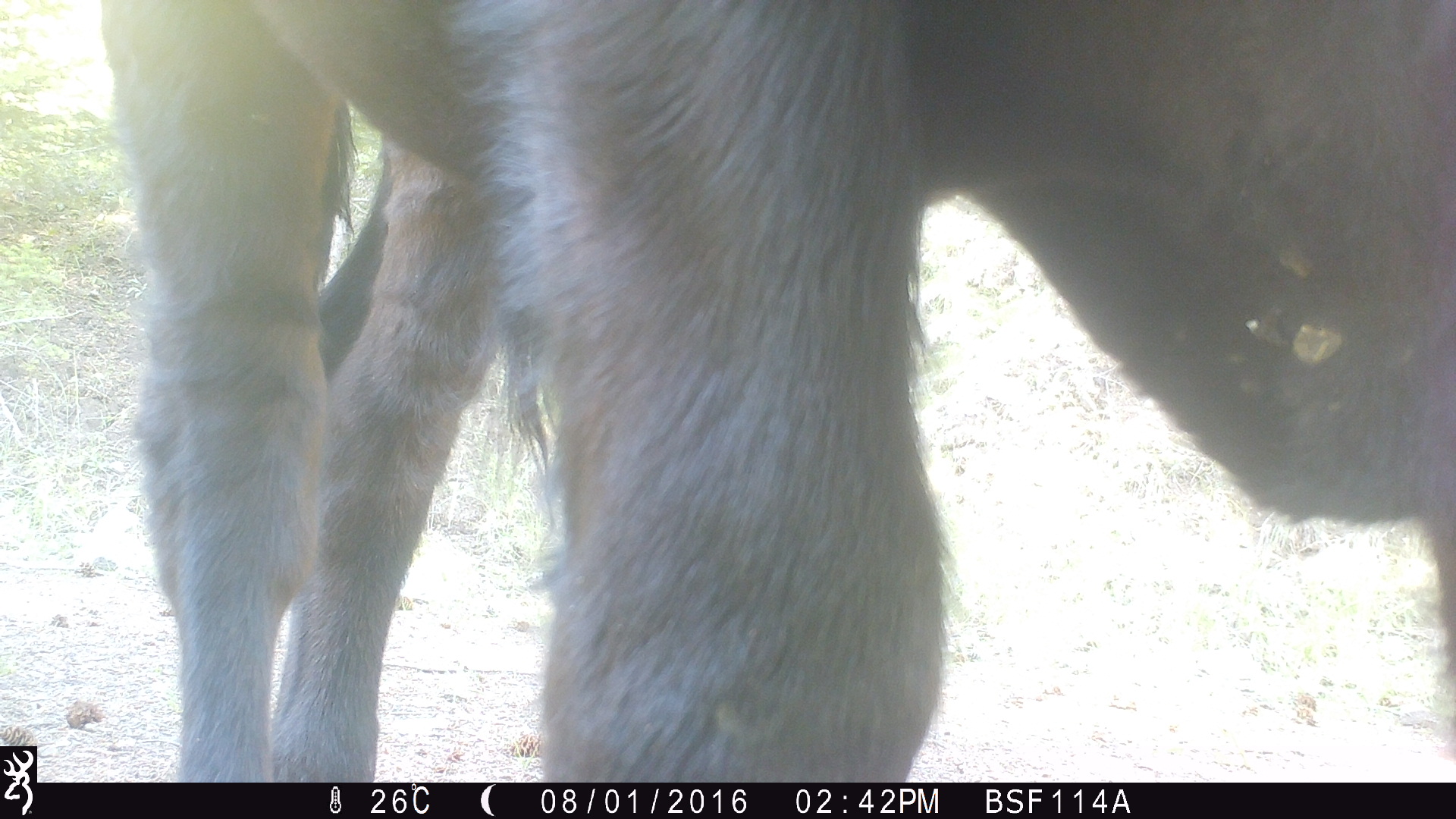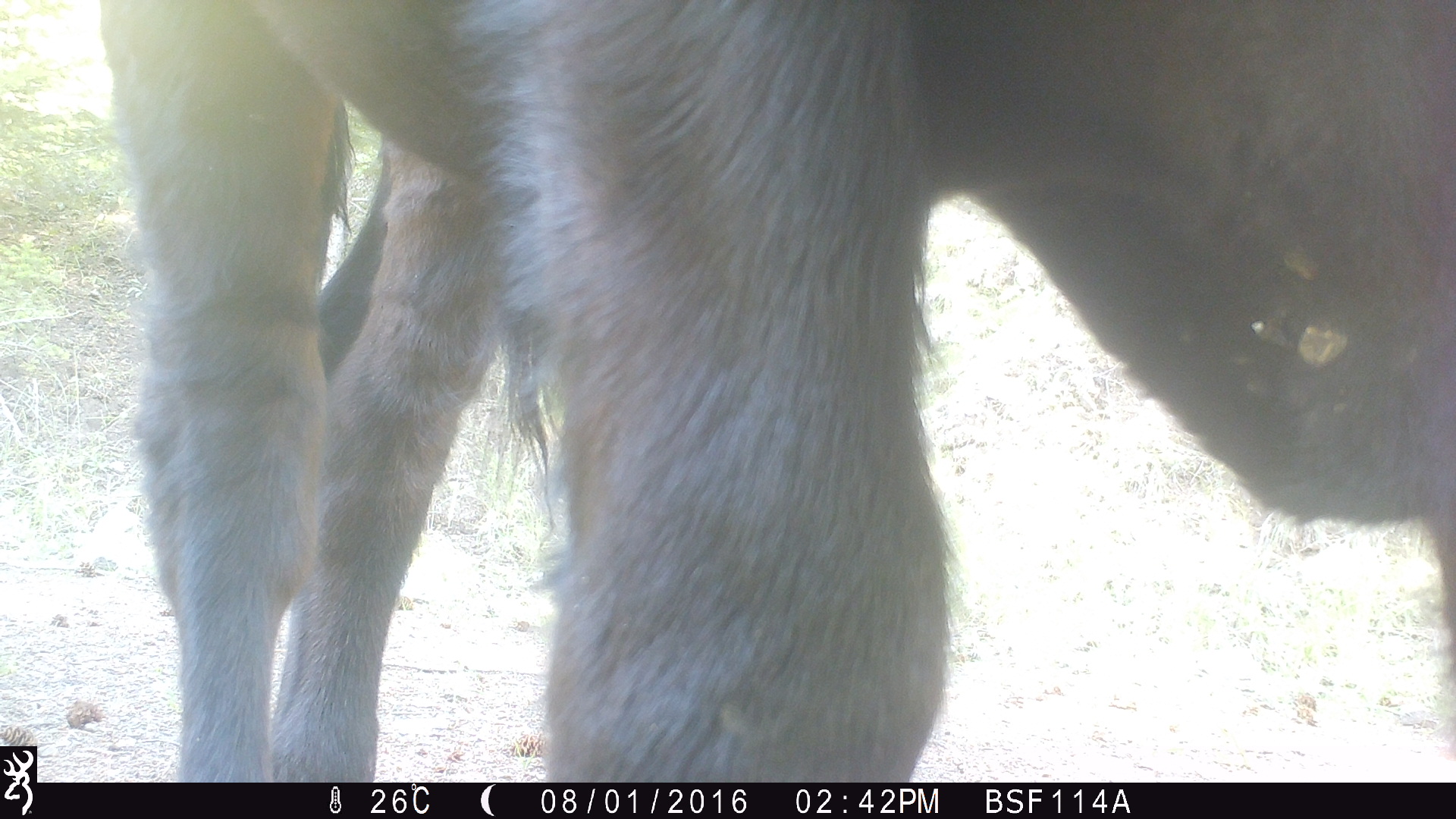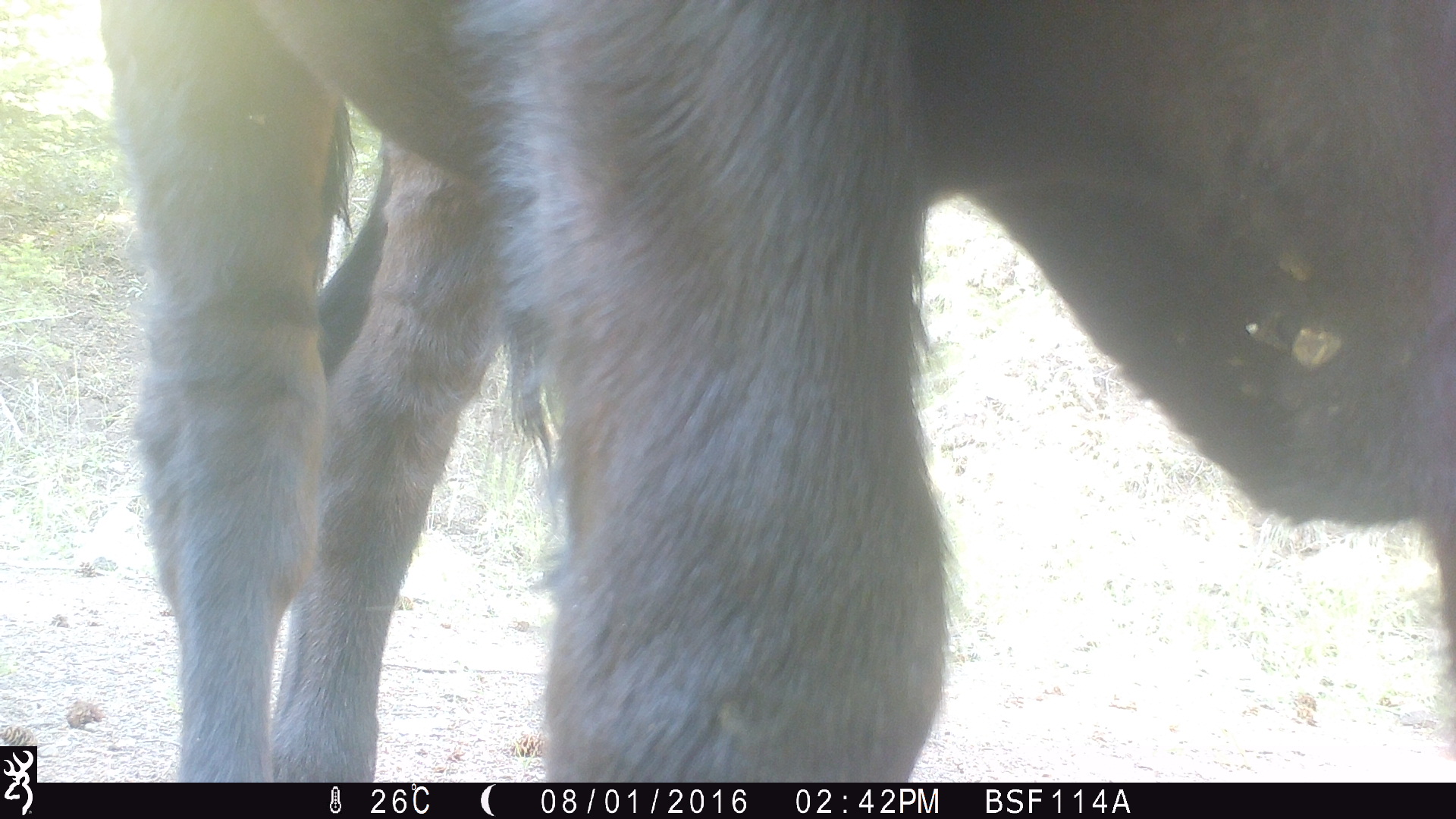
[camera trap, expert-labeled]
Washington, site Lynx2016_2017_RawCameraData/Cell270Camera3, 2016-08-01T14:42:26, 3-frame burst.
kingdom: Animalia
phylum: Chordata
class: Mammalia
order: Artiodactyla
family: Bovidae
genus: Bos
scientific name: Bos taurus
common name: domestic cattle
Domestic cattle (Bos taurus). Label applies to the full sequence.